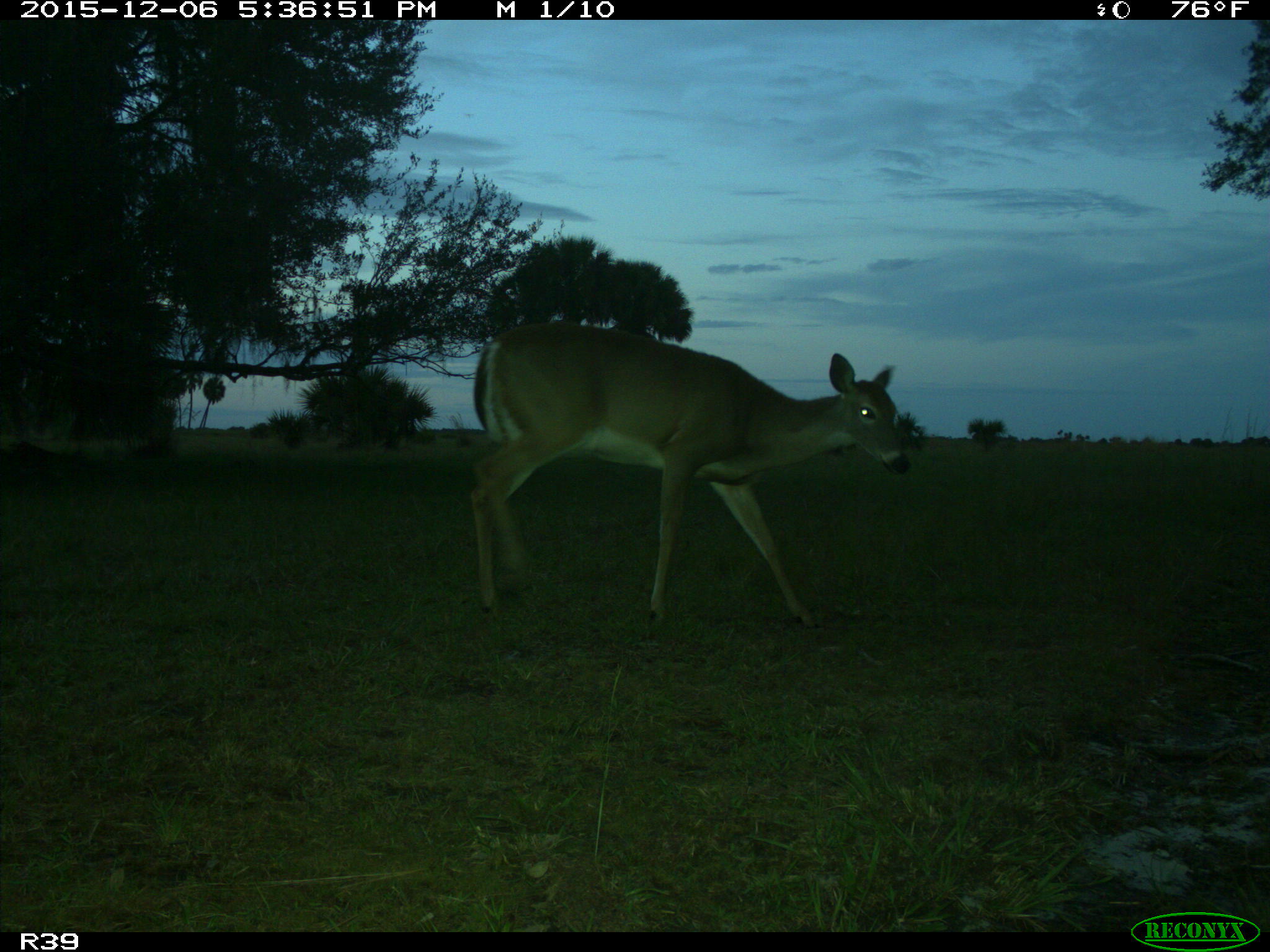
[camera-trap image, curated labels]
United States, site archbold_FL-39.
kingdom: Animalia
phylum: Chordata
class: Mammalia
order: Artiodactyla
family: Cervidae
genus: Odocoileus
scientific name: Odocoileus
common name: deer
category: unidentified deer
Unidentified deer (deer) (Odocoileus).